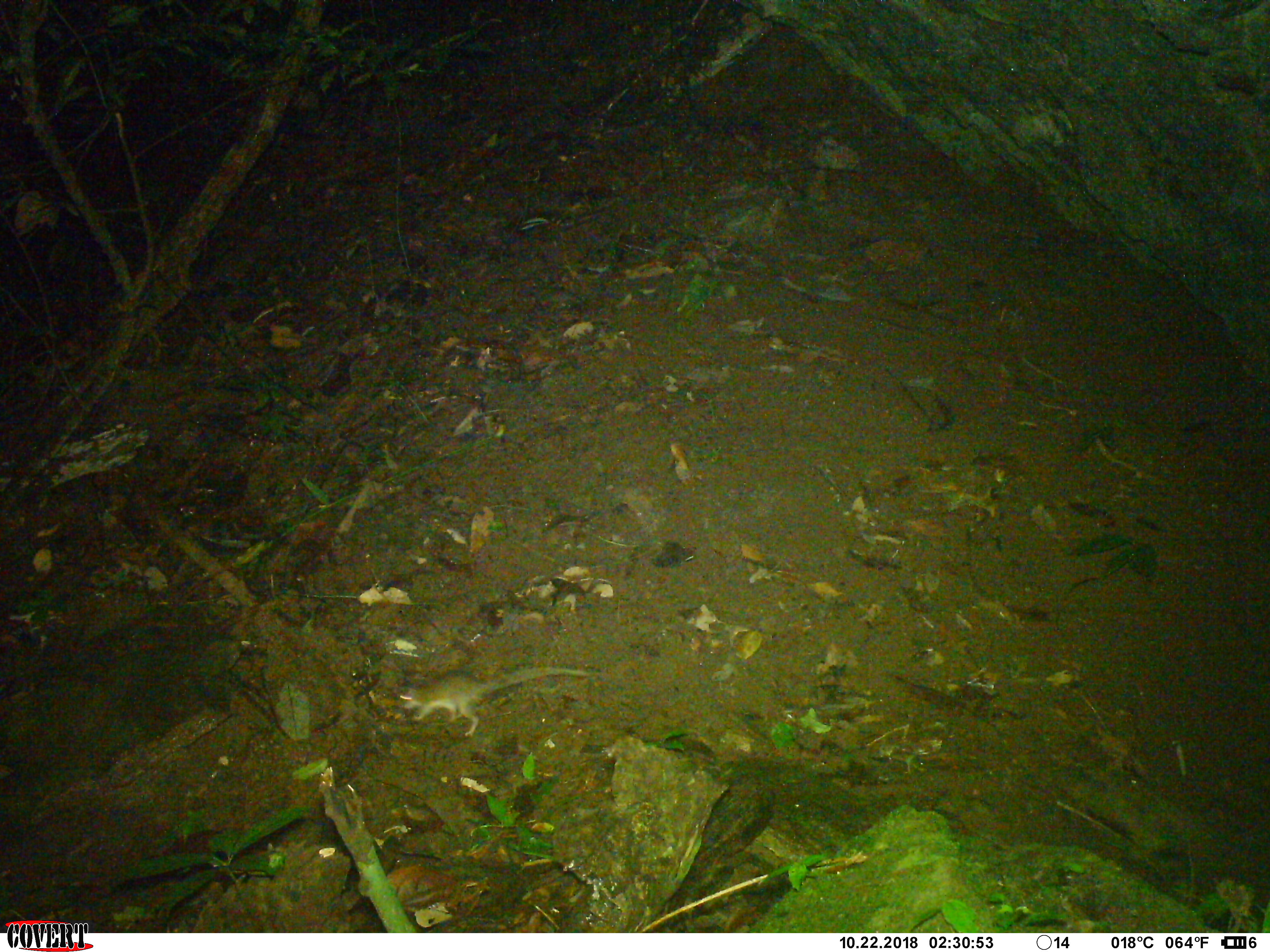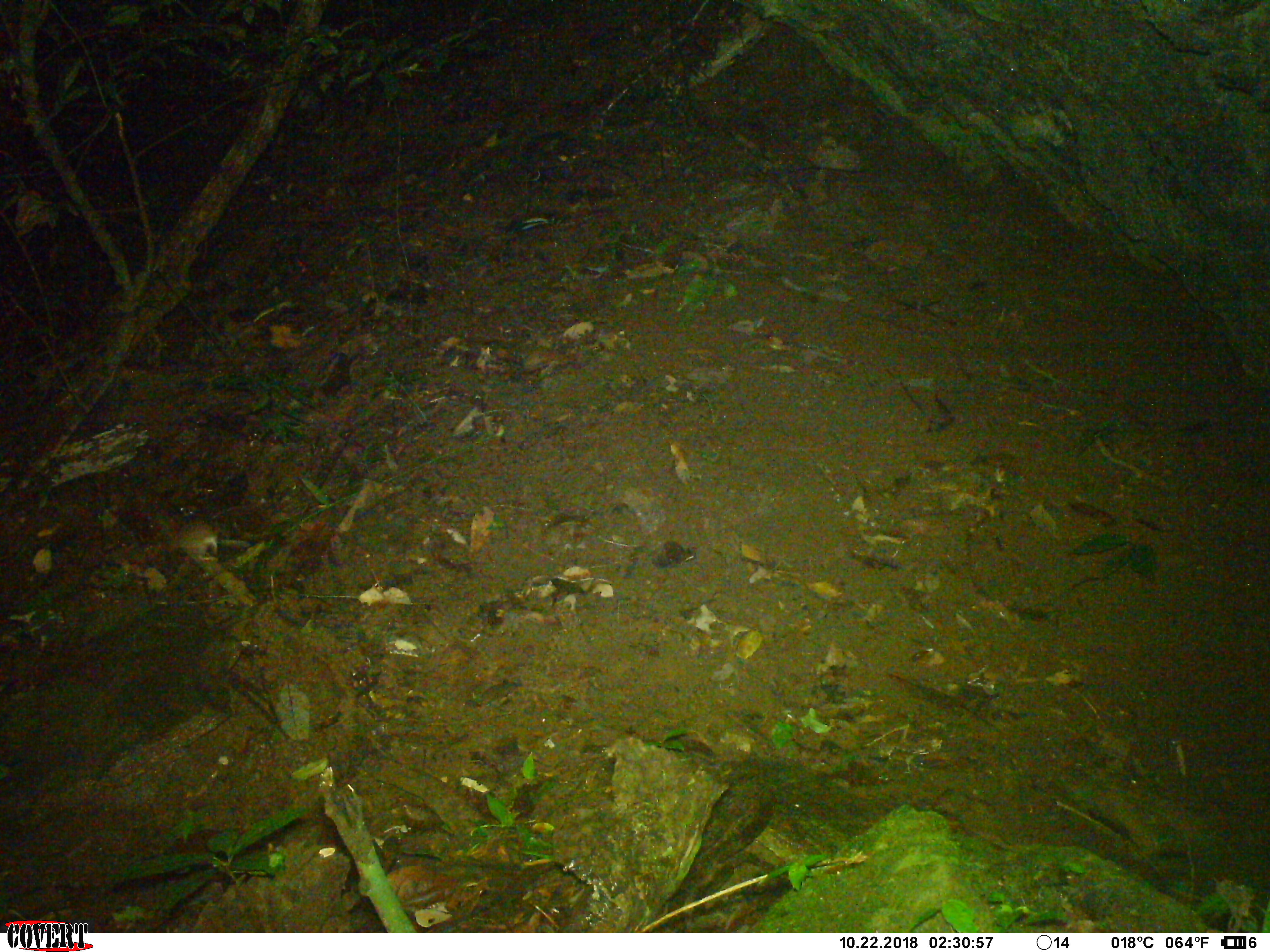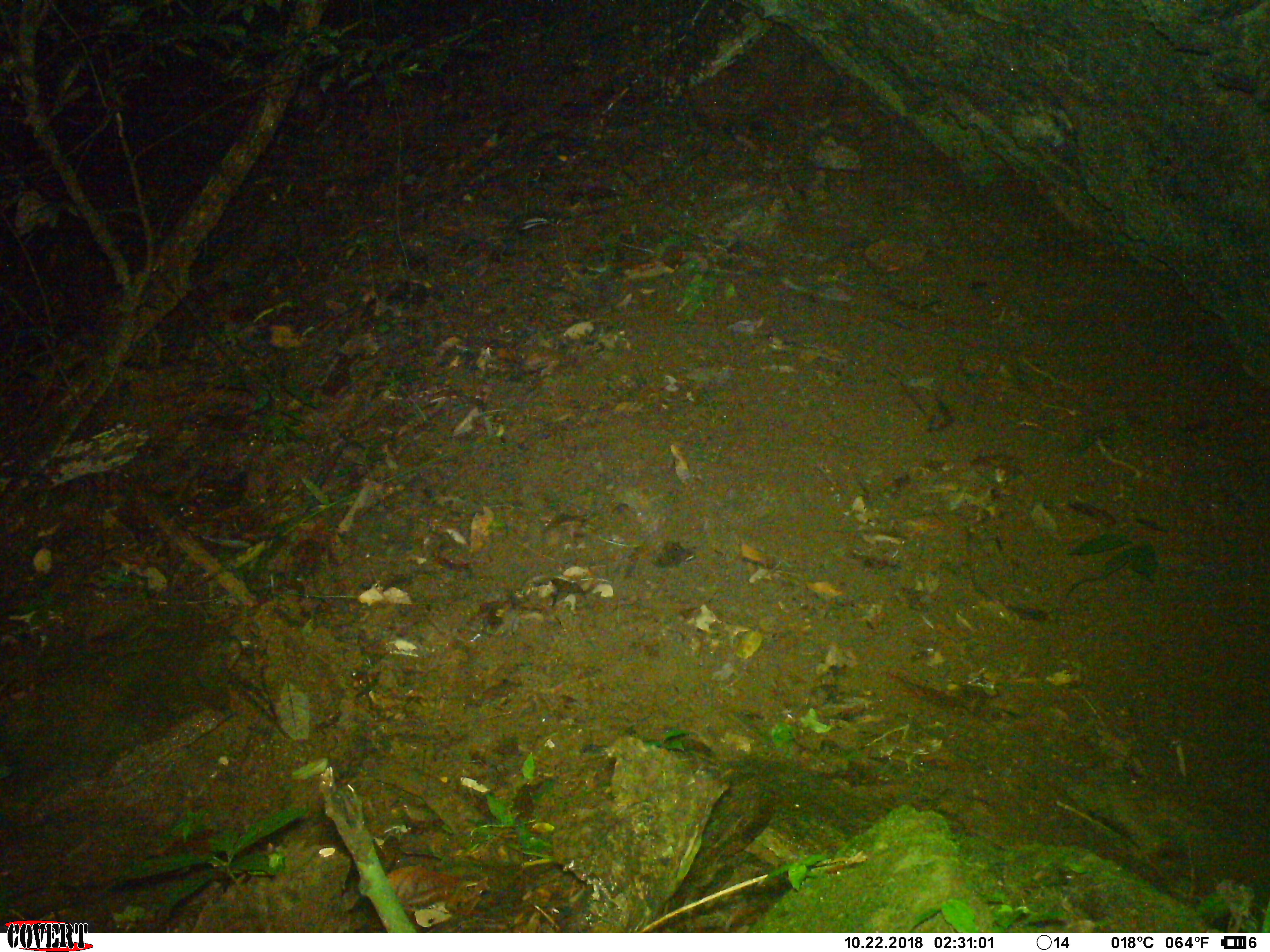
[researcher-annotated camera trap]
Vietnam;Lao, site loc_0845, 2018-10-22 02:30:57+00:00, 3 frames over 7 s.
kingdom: Animalia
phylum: Chordata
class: Mammalia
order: Rodentia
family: Muridae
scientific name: Muridae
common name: old-world mice and rats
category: unidentified murid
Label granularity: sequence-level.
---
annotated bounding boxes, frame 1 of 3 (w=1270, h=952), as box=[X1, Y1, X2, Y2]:
unidentified murid: box=[400, 667, 592, 738]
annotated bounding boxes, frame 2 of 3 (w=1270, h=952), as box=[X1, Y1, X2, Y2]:
unidentified murid: box=[165, 521, 218, 561]